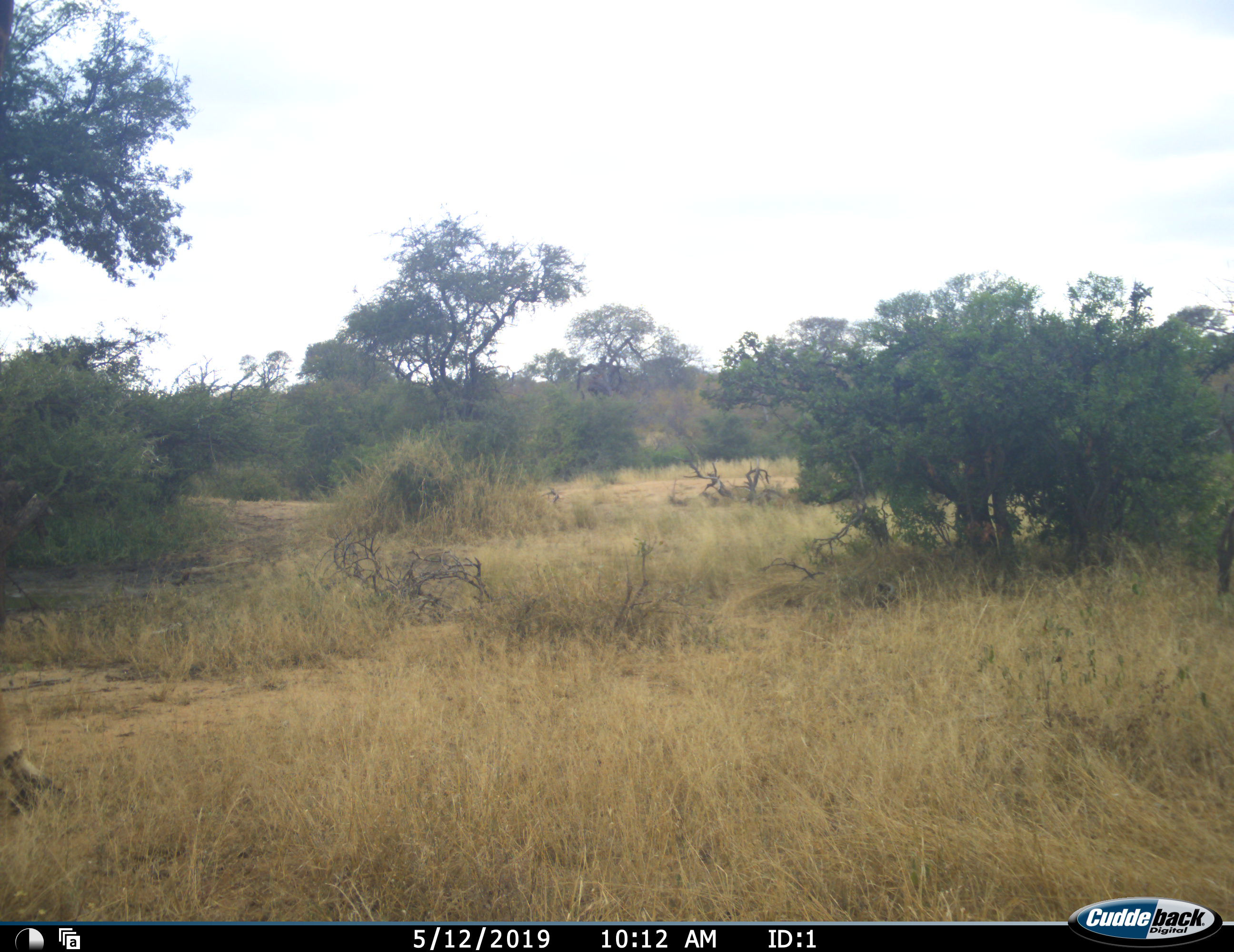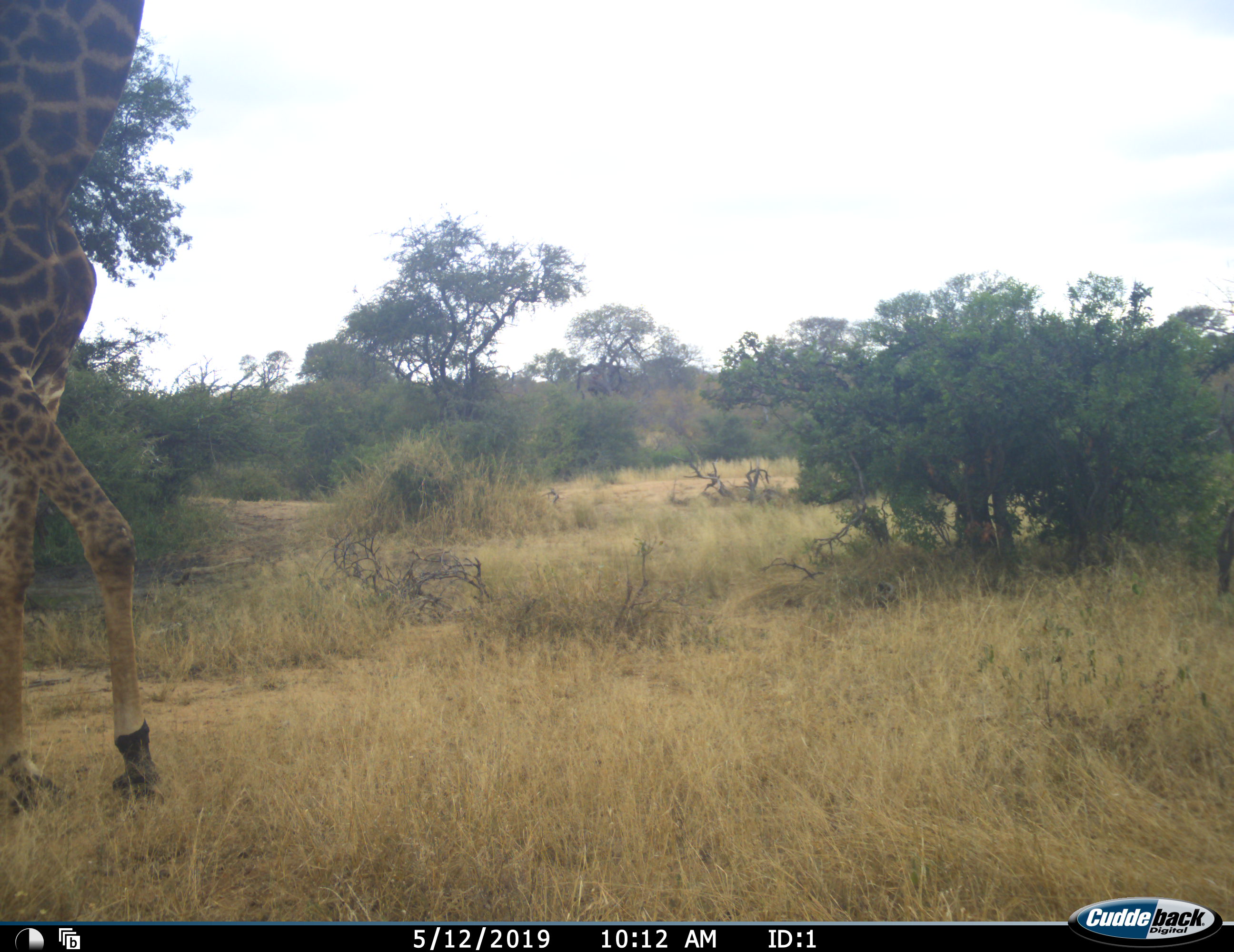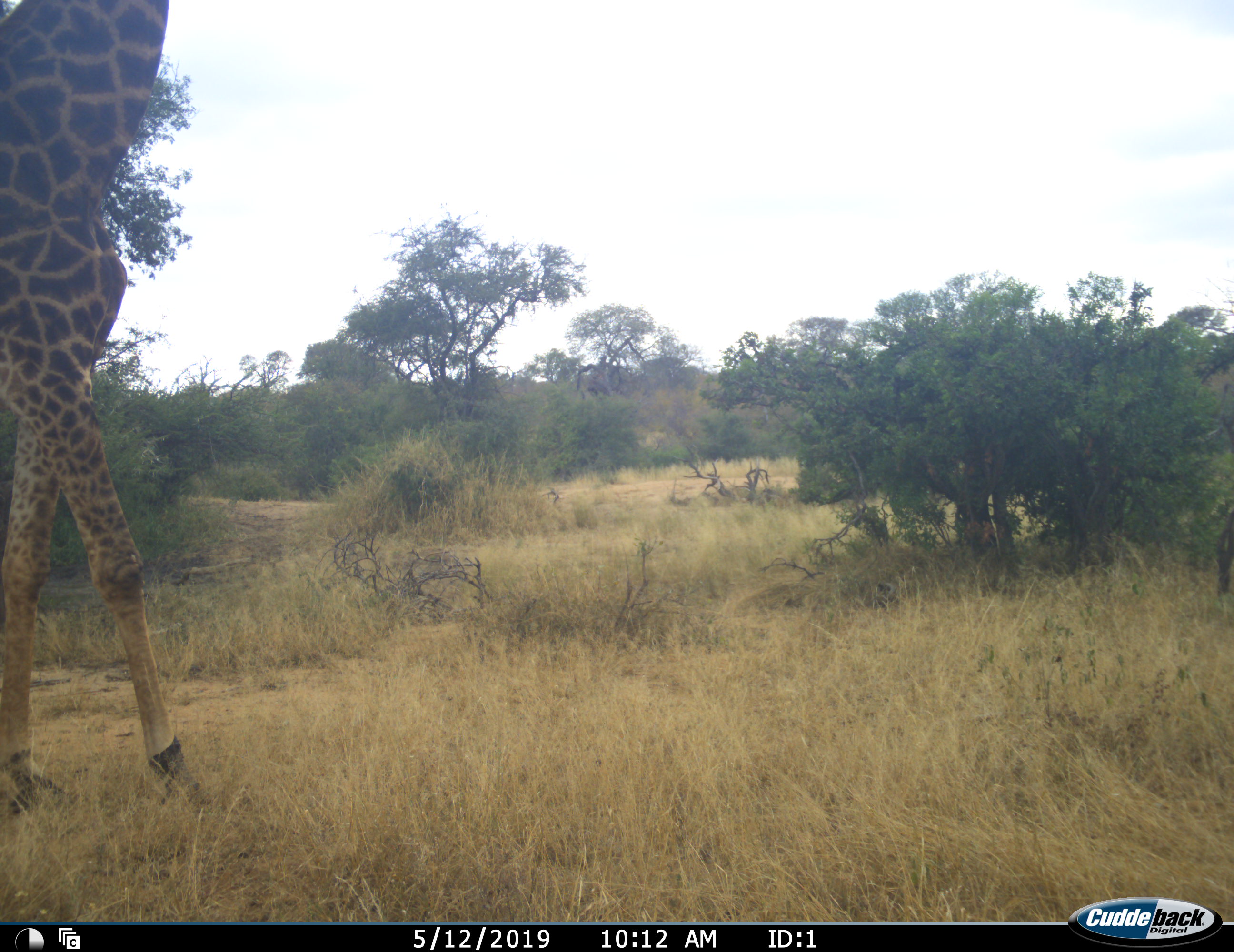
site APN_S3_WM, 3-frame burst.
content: unidentified animal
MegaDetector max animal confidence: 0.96